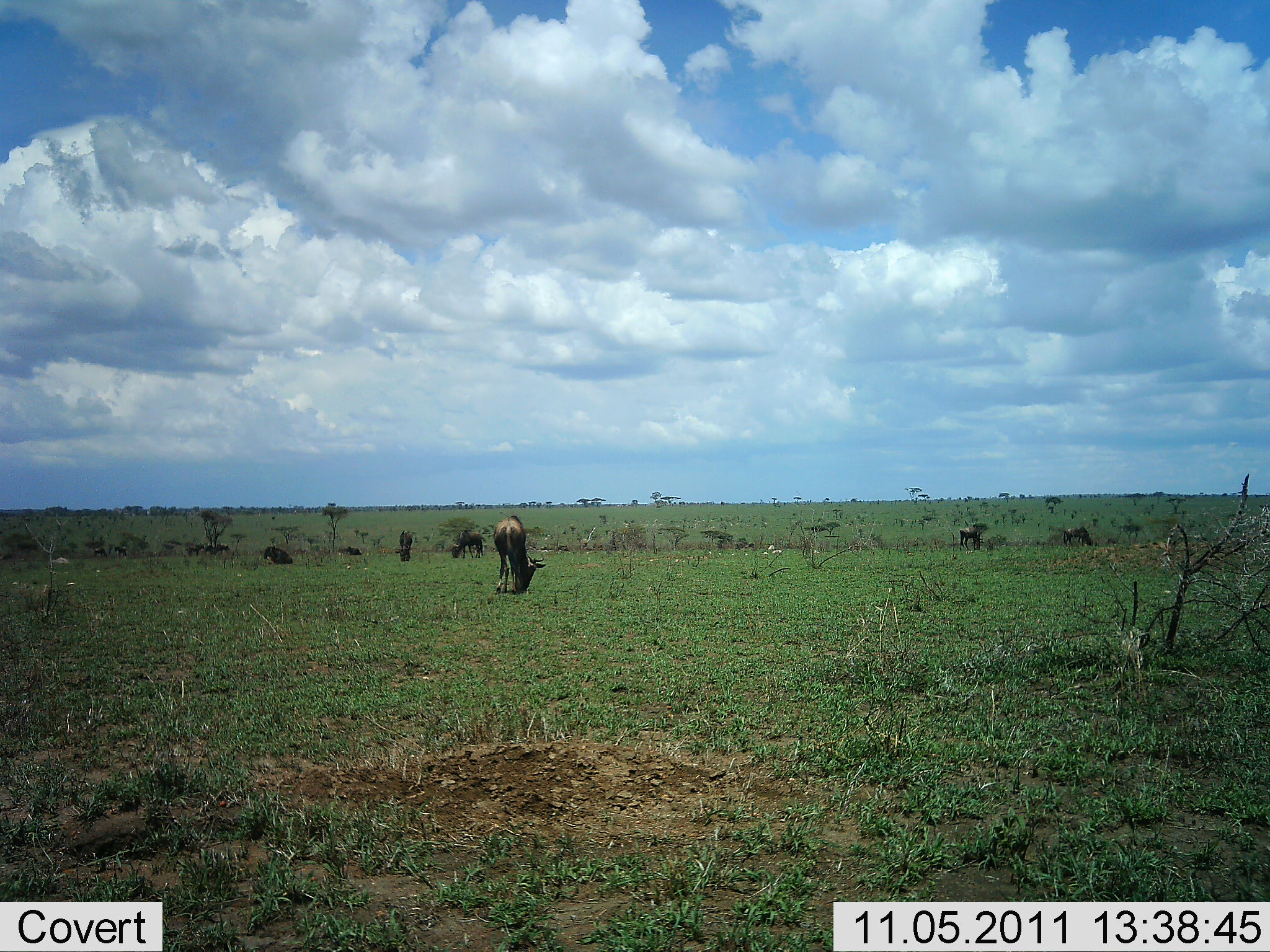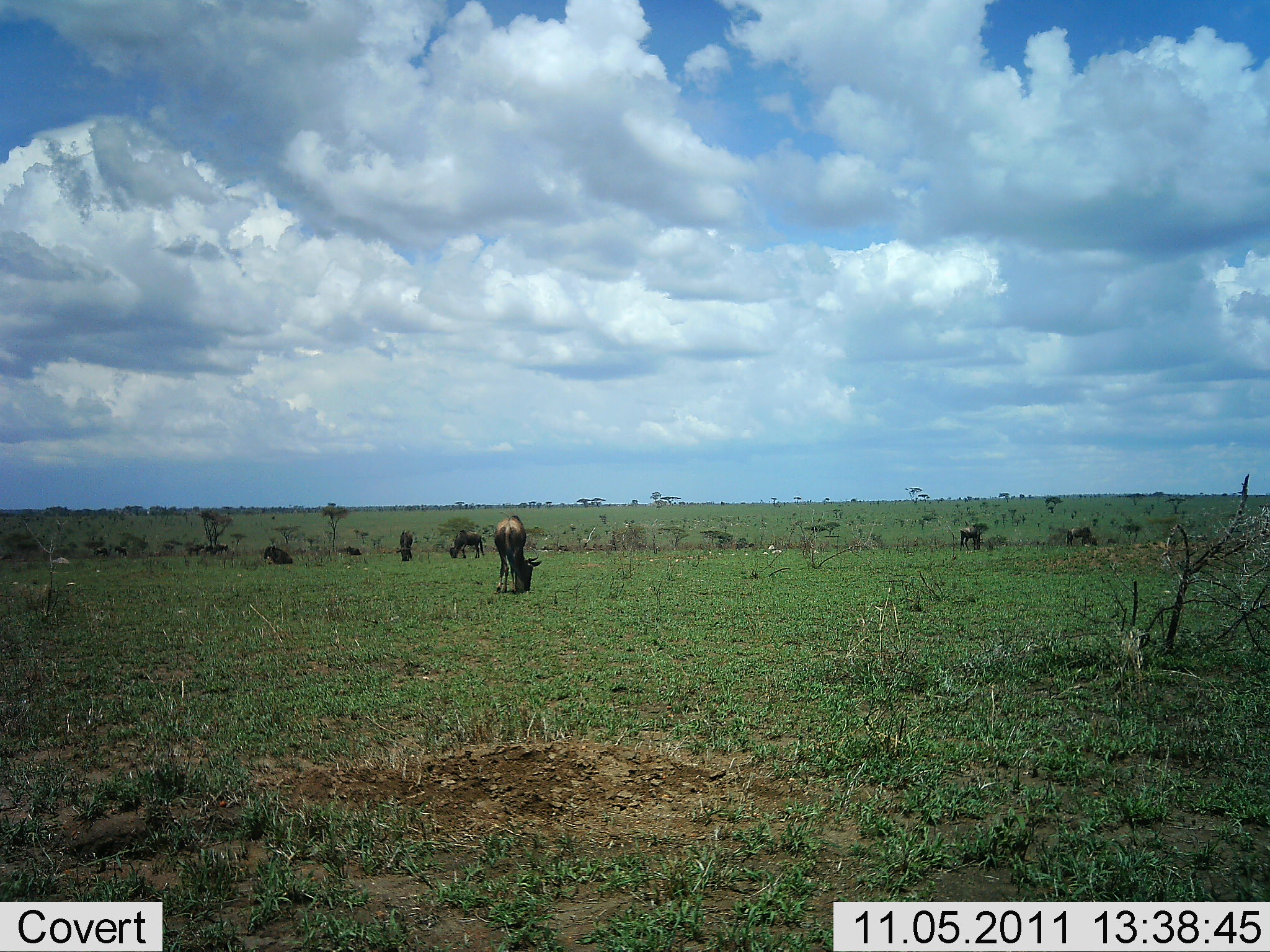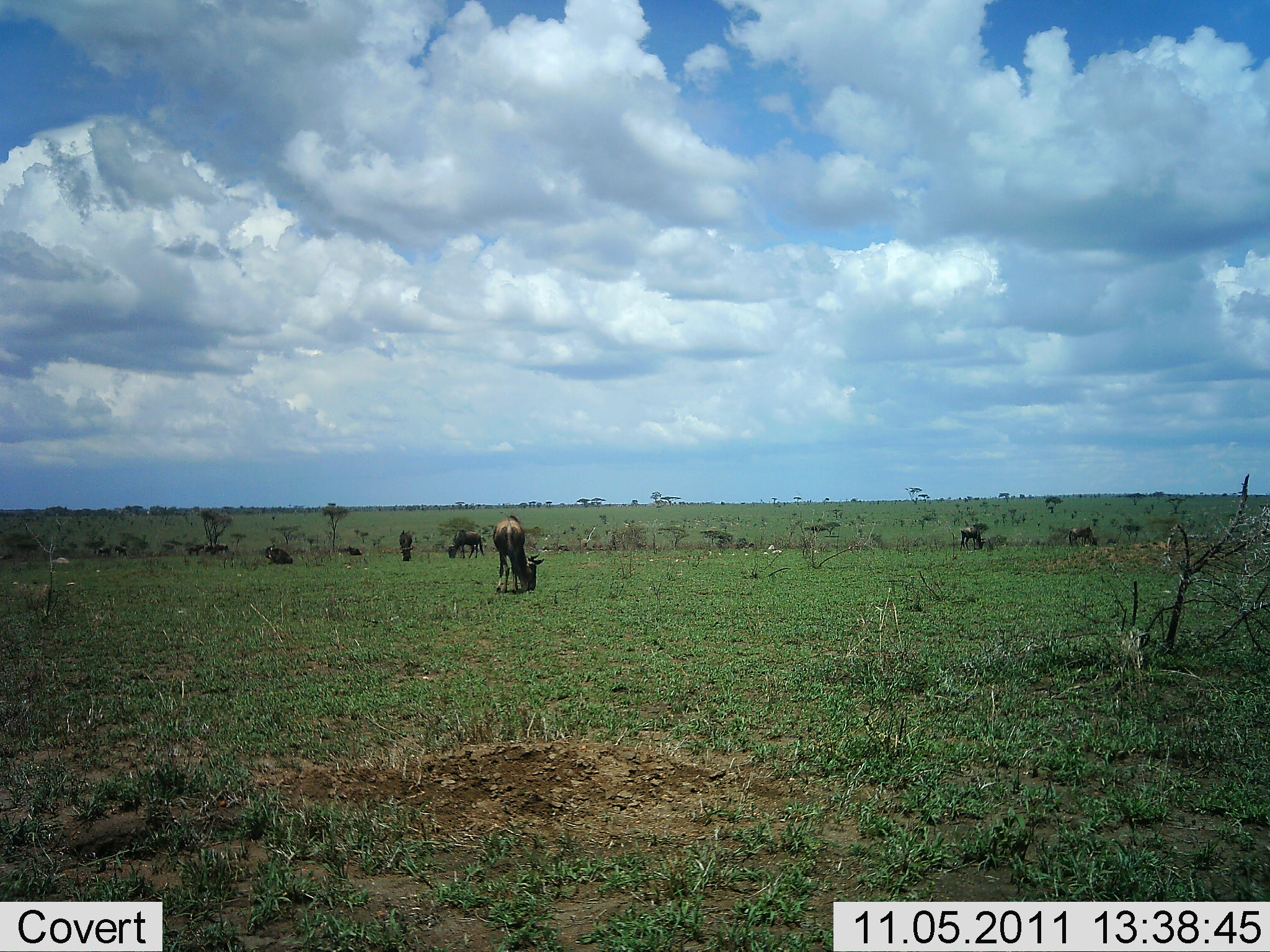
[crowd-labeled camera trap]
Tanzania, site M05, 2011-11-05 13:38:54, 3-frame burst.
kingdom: Animalia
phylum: Chordata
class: Mammalia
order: Artiodactyla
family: Bovidae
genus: Connochaetes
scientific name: Connochaetes taurinus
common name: blue wildebeest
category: wildebeest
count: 9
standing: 31%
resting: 8%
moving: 8%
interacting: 0%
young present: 0%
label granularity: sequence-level